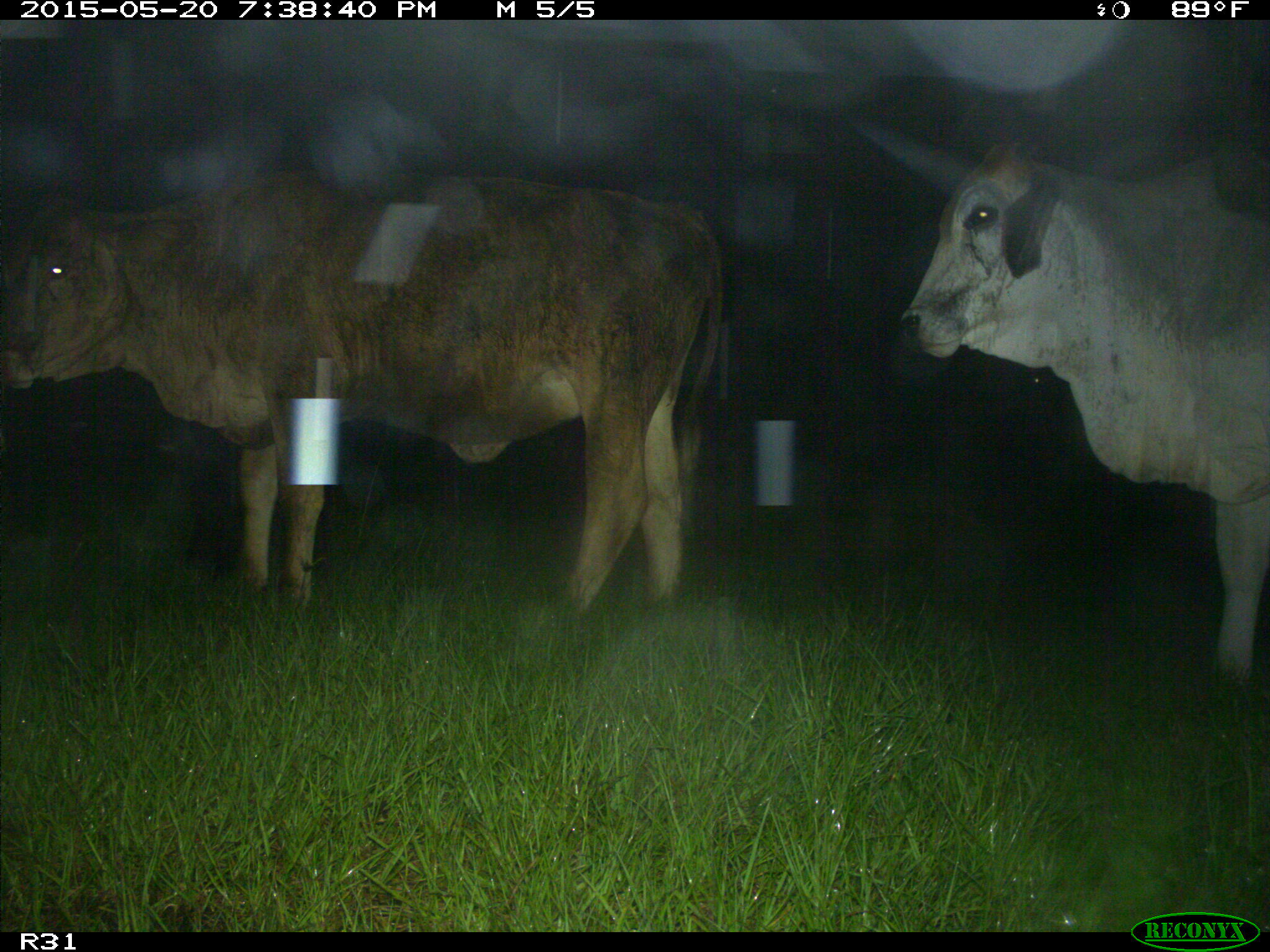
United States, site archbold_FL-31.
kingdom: Animalia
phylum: Chordata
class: Mammalia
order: Artiodactyla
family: Bovidae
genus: Bos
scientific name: Bos taurus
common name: domestic cow